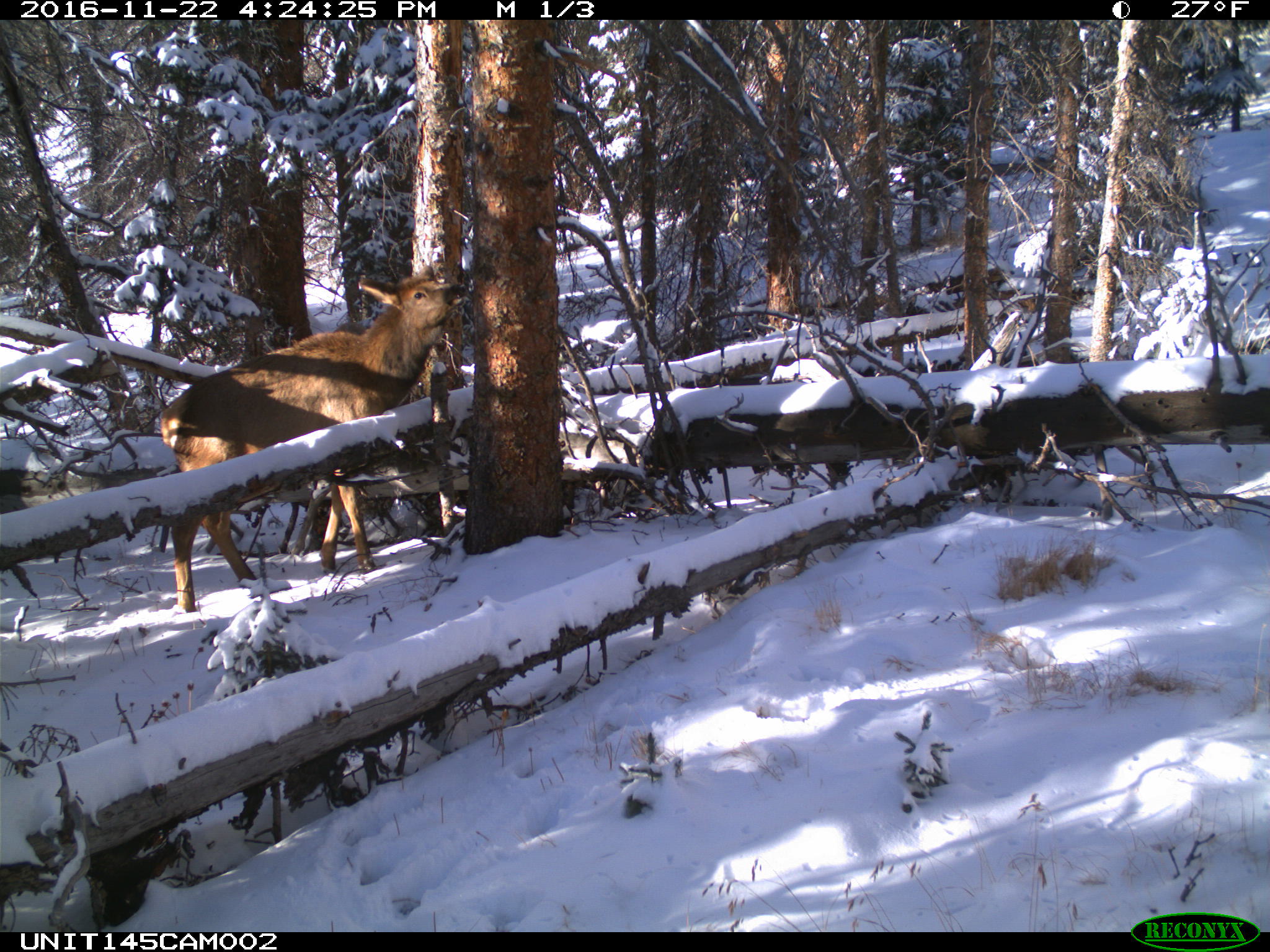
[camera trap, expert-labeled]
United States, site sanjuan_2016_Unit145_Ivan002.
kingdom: Animalia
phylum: Chordata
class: Mammalia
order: Artiodactyla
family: Cervidae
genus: Cervus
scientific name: Cervus elaphus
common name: red deer